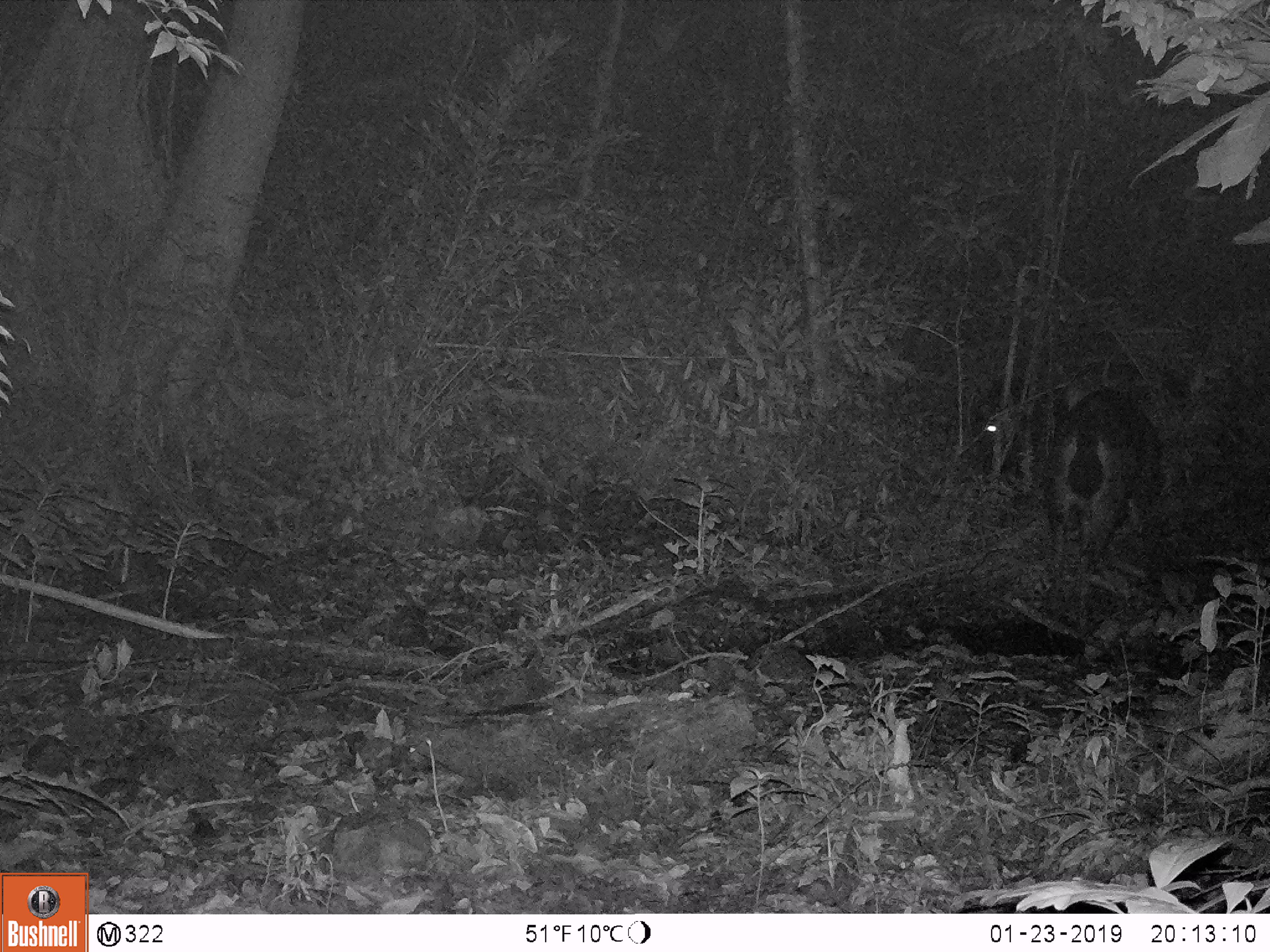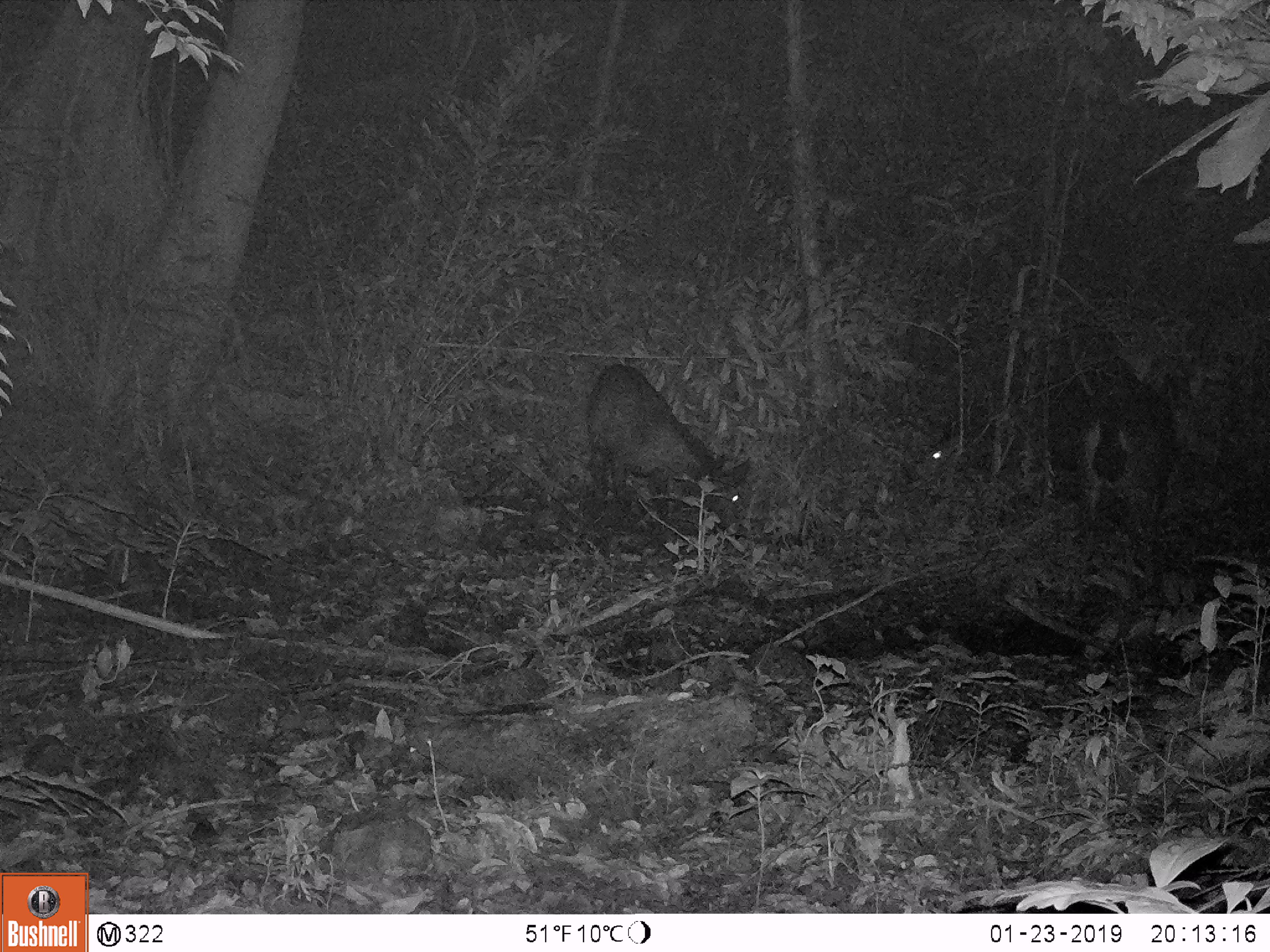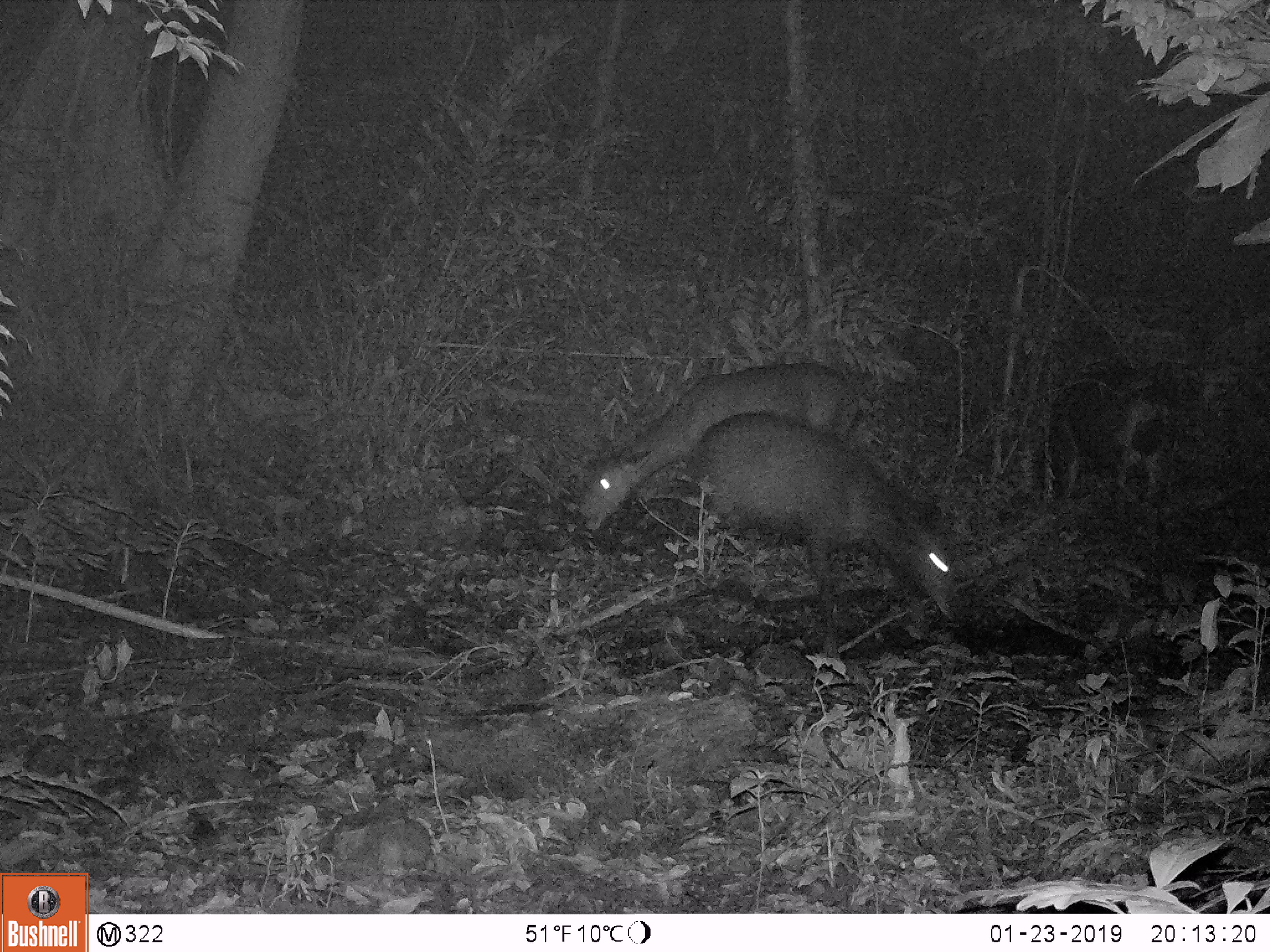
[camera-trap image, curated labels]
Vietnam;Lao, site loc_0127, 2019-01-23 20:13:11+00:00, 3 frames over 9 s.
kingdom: Animalia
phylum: Chordata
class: Mammalia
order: Artiodactyla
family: Cervidae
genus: Rusa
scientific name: Rusa unicolor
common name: sambar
Sambar (Rusa unicolor). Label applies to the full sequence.